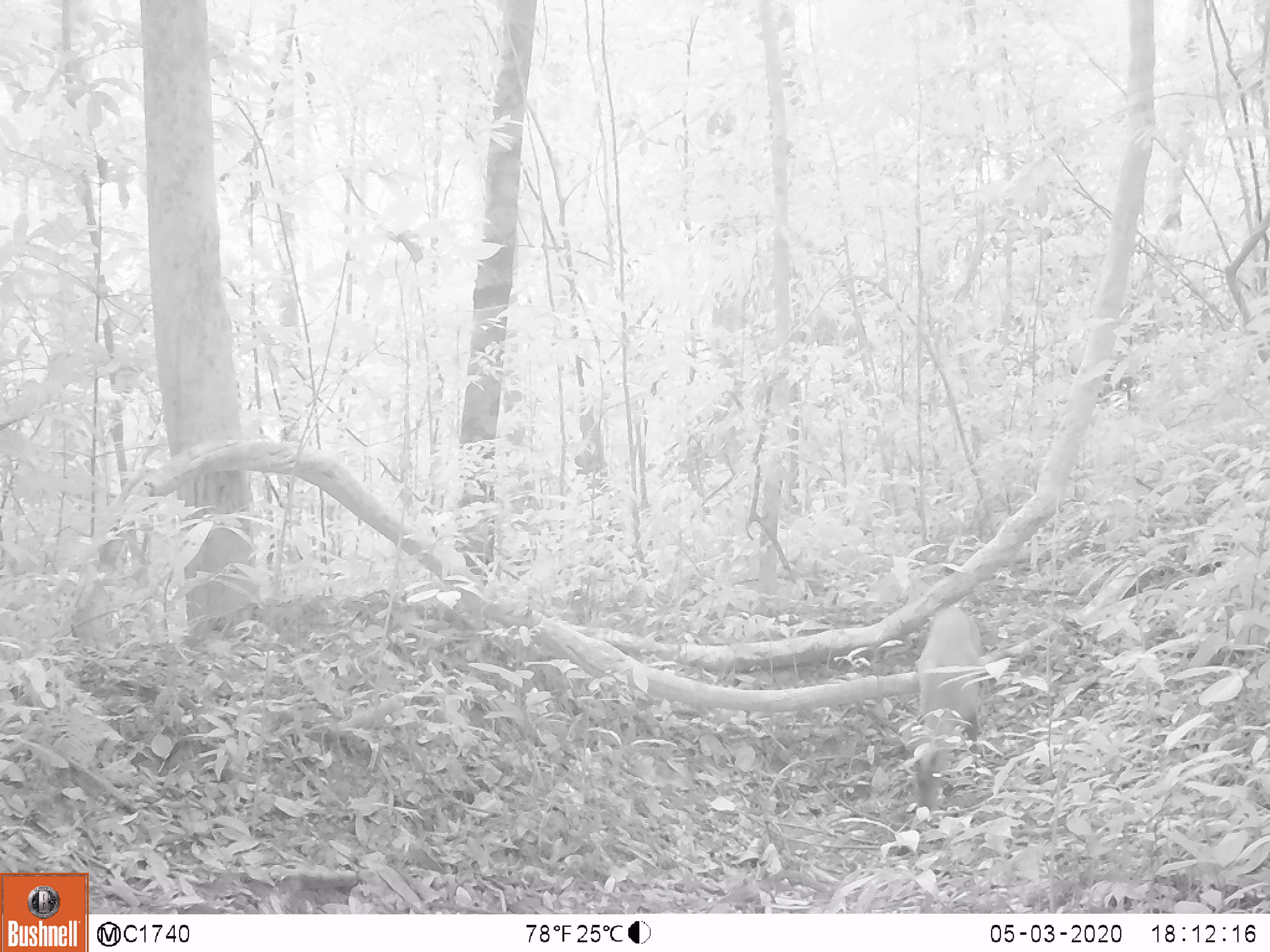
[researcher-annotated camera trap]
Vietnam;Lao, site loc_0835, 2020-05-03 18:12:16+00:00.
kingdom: Animalia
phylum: Chordata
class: Mammalia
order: Artiodactyla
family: Cervidae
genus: Muntiacus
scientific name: Muntiacus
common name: muntjacs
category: unidentified muntjac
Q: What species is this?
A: Unidentified muntjac (muntjacs) (Muntiacus).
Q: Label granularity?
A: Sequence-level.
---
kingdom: Animalia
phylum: Chordata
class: Mammalia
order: Artiodactyla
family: Cervidae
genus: Muntiacus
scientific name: Muntiacus muntjak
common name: red muntjac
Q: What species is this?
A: Red muntjac (Muntiacus muntjak).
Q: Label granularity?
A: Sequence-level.